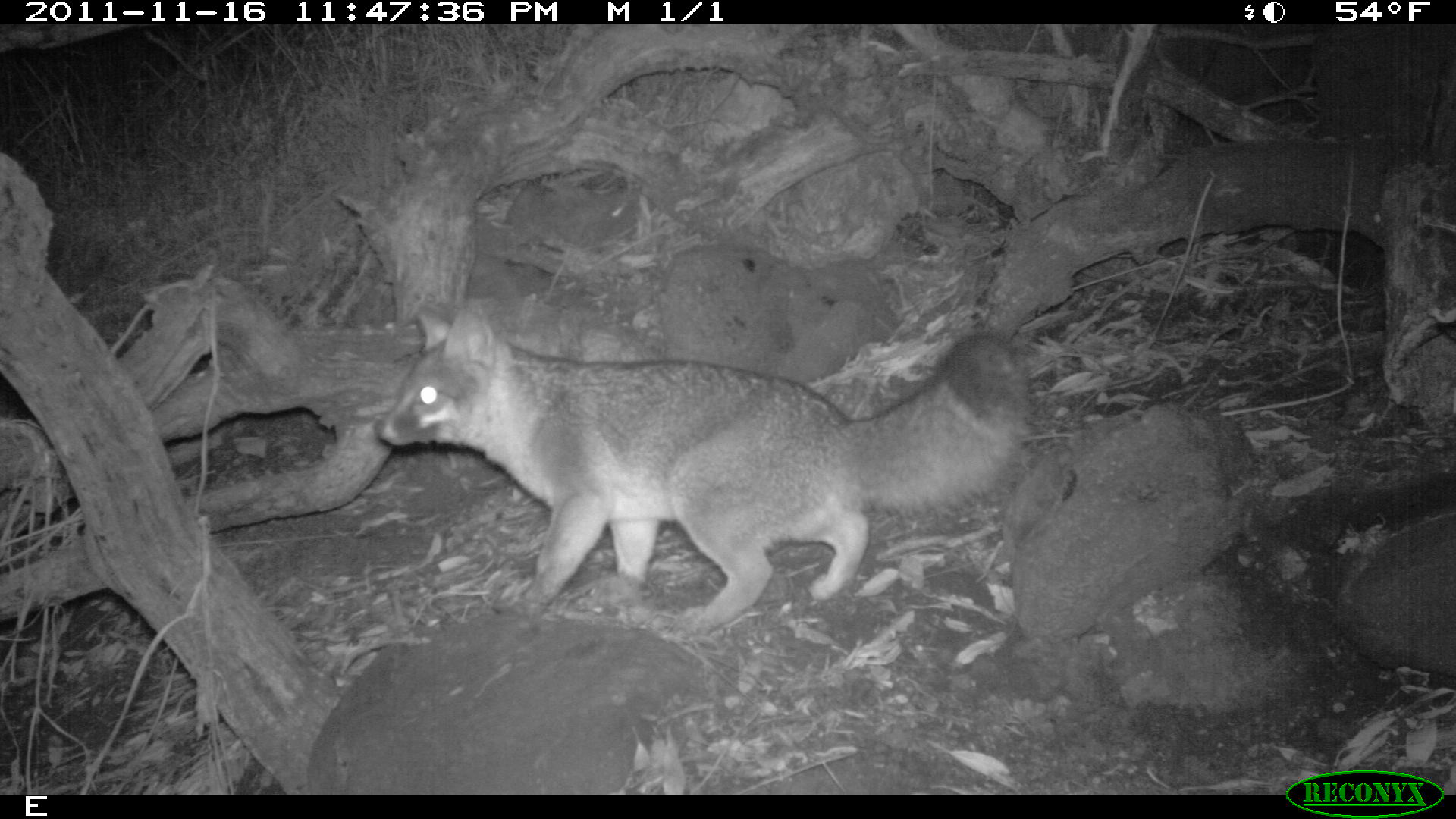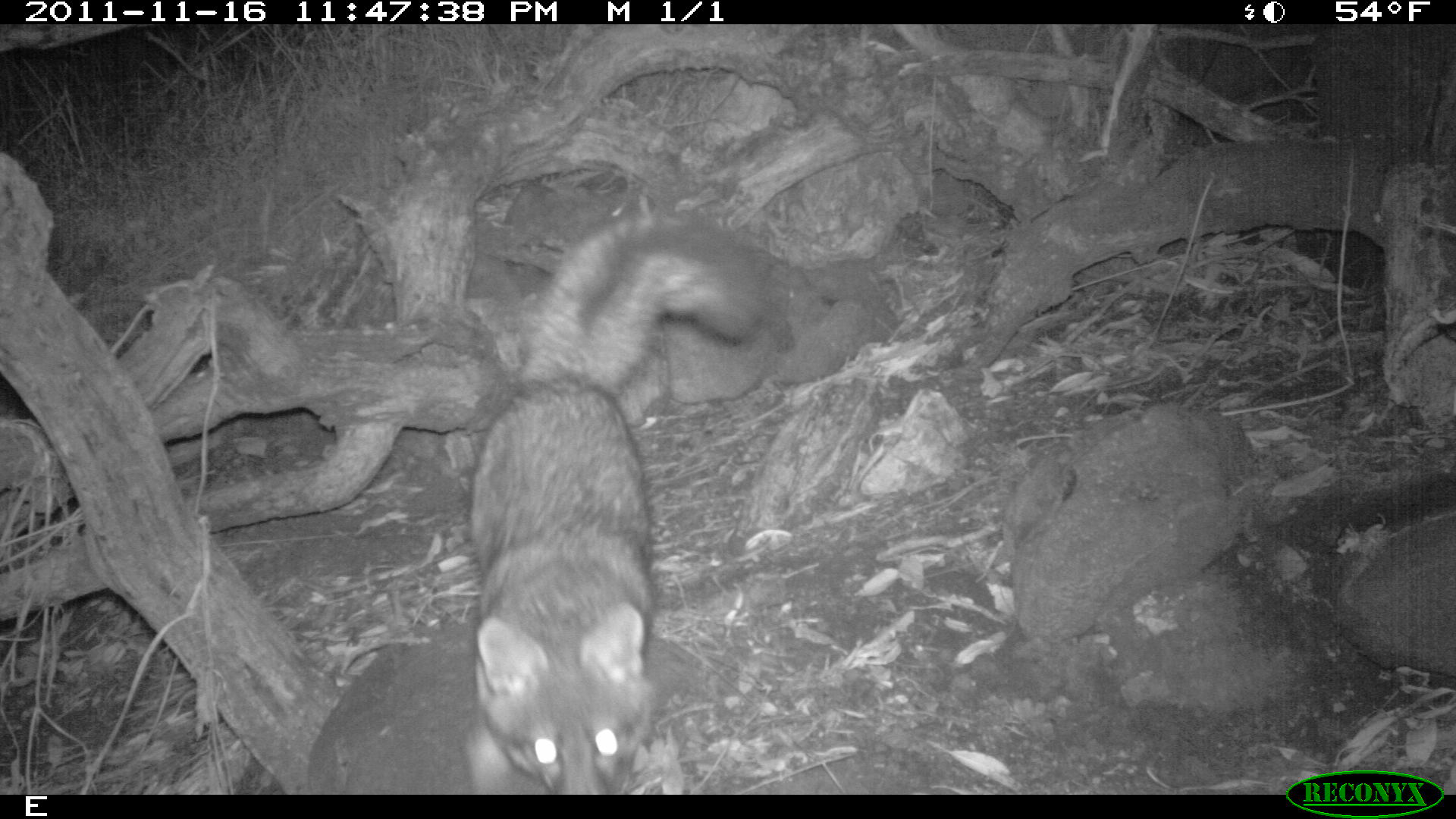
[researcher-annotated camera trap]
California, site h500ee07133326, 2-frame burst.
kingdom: Animalia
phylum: Chordata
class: Mammalia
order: Carnivora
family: Canidae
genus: Urocyon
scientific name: Urocyon littoralis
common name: island fox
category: fox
Fox (island fox) (Urocyon littoralis).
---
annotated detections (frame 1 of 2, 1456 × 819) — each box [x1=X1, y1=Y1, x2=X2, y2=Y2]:
other: [x1=371, y1=293, x2=1034, y2=639]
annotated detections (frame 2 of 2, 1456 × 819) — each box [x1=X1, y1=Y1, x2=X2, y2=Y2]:
fox: [x1=464, y1=212, x2=766, y2=794]